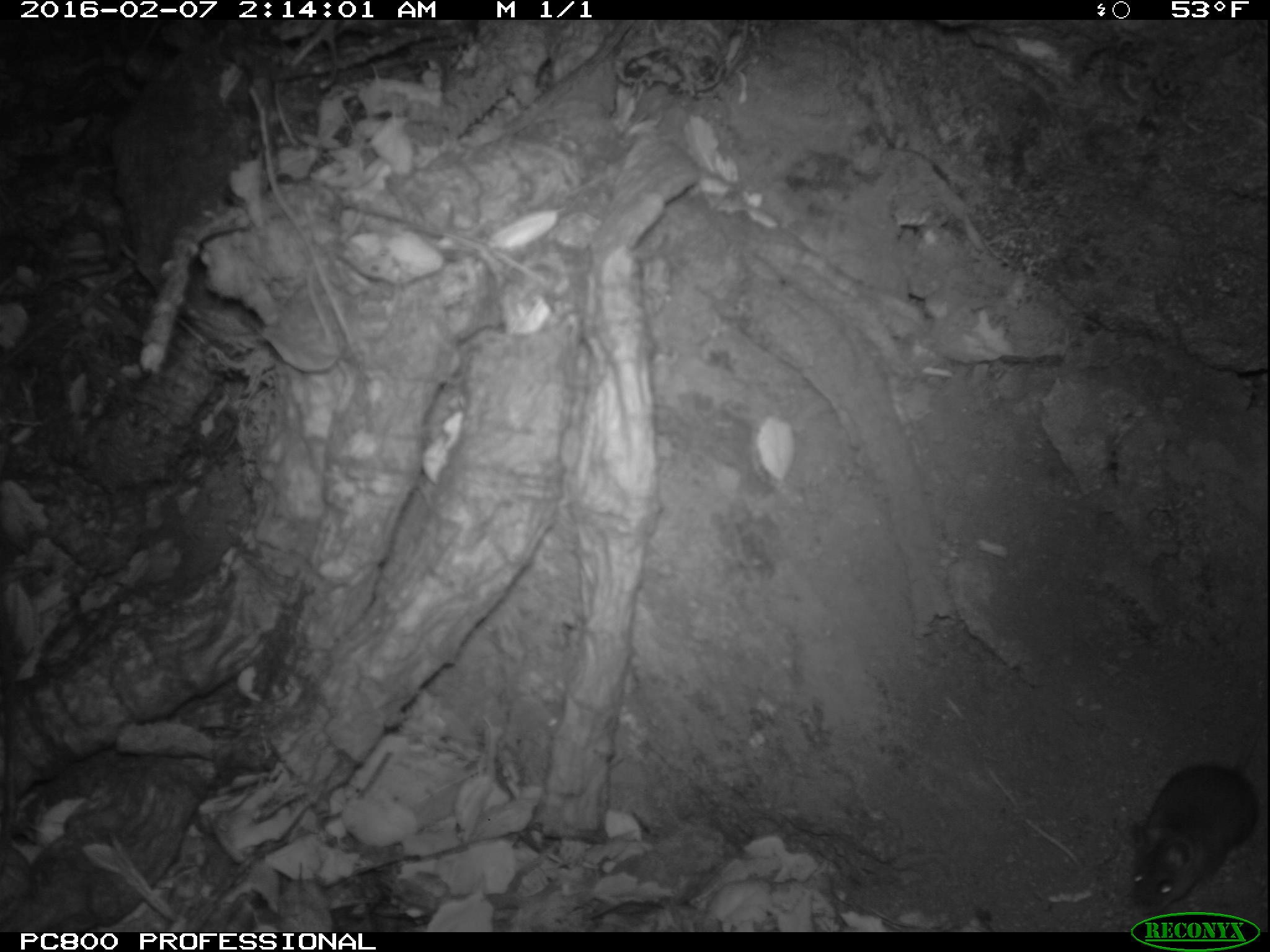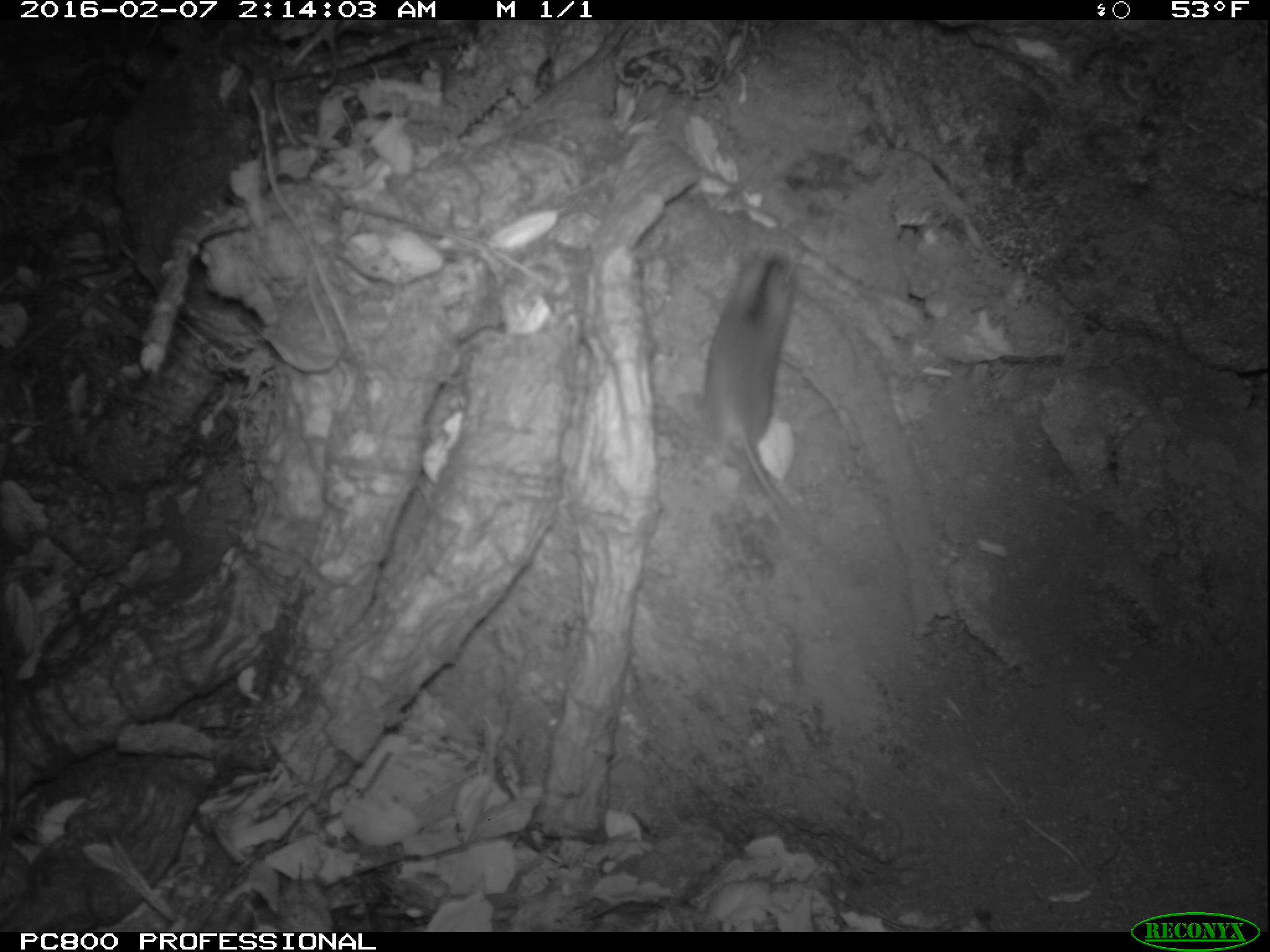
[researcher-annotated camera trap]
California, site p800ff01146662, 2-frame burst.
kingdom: Animalia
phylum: Chordata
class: Mammalia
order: Rodentia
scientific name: Rodentia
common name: rodent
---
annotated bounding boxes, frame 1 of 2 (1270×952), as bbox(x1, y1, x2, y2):
rodent: bbox(1119, 717, 1265, 918)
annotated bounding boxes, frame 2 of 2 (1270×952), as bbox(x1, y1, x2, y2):
rodent: bbox(705, 250, 806, 539)